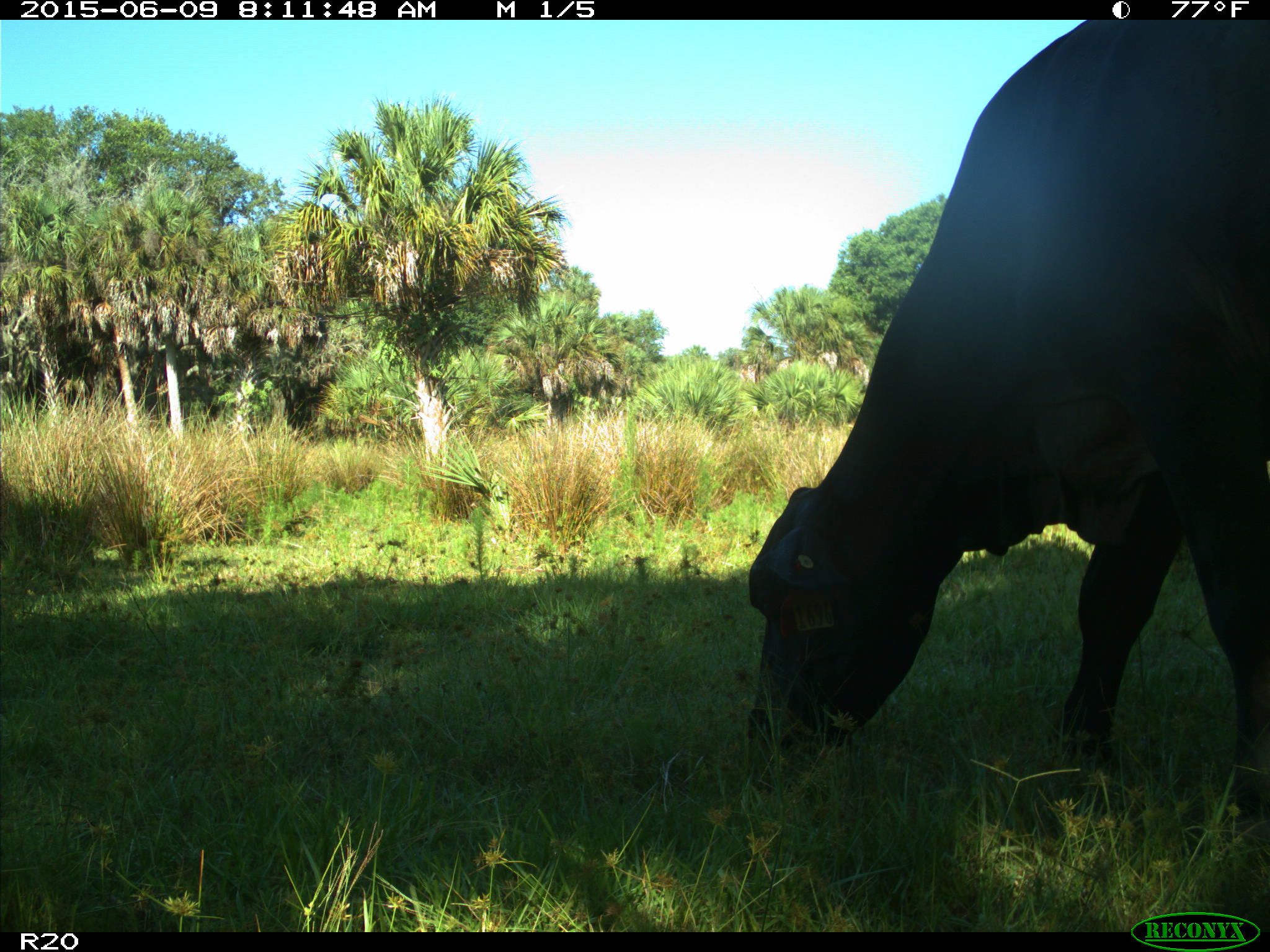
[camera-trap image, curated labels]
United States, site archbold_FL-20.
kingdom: Animalia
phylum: Chordata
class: Mammalia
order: Artiodactyla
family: Bovidae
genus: Bos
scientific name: Bos taurus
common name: domestic cow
Bos taurus (domestic cow).